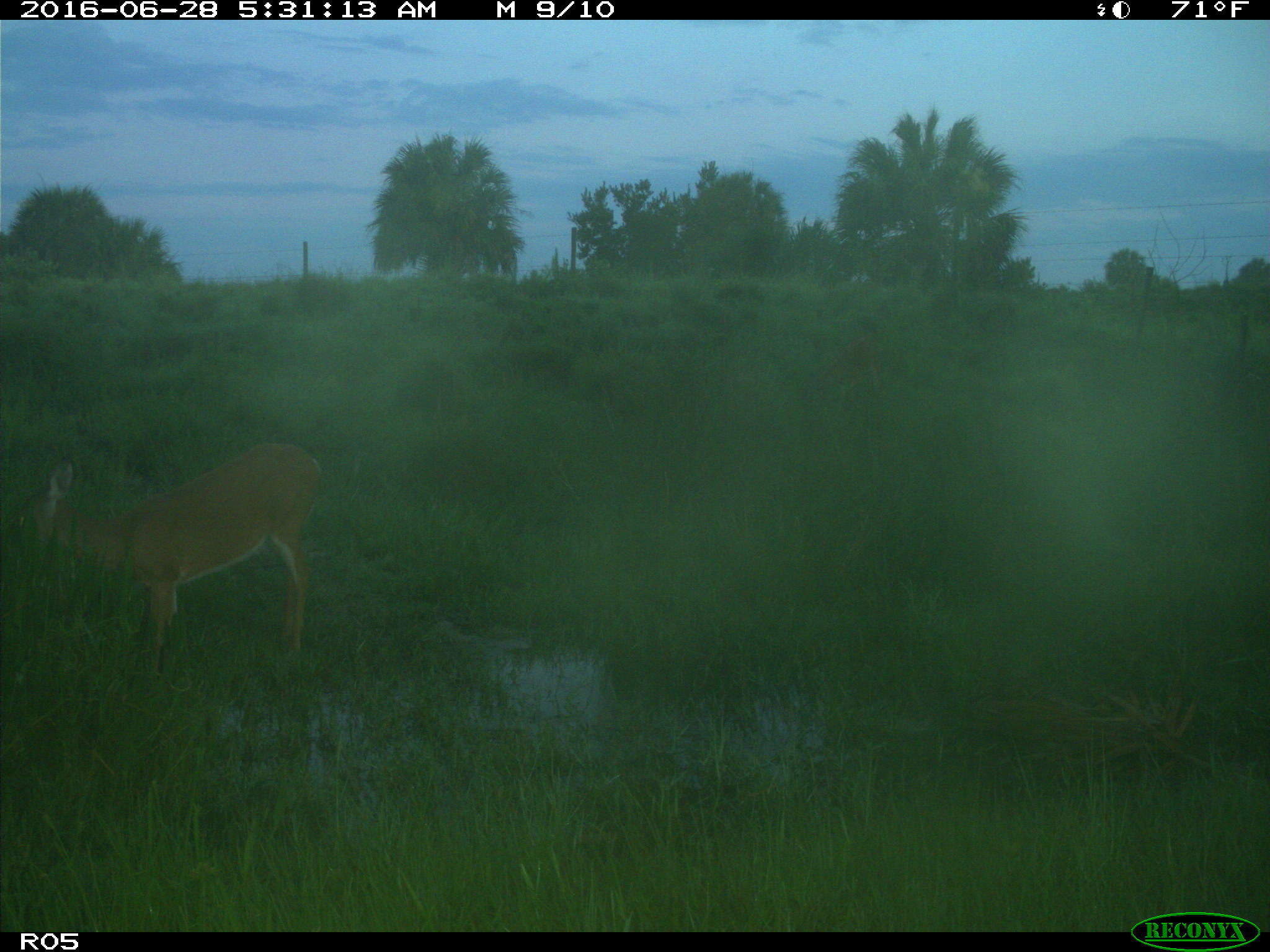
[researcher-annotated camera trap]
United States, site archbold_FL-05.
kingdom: Animalia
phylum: Chordata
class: Mammalia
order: Artiodactyla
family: Cervidae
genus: Odocoileus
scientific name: Odocoileus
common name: deer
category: unidentified deer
Unidentified deer (deer) (Odocoileus).